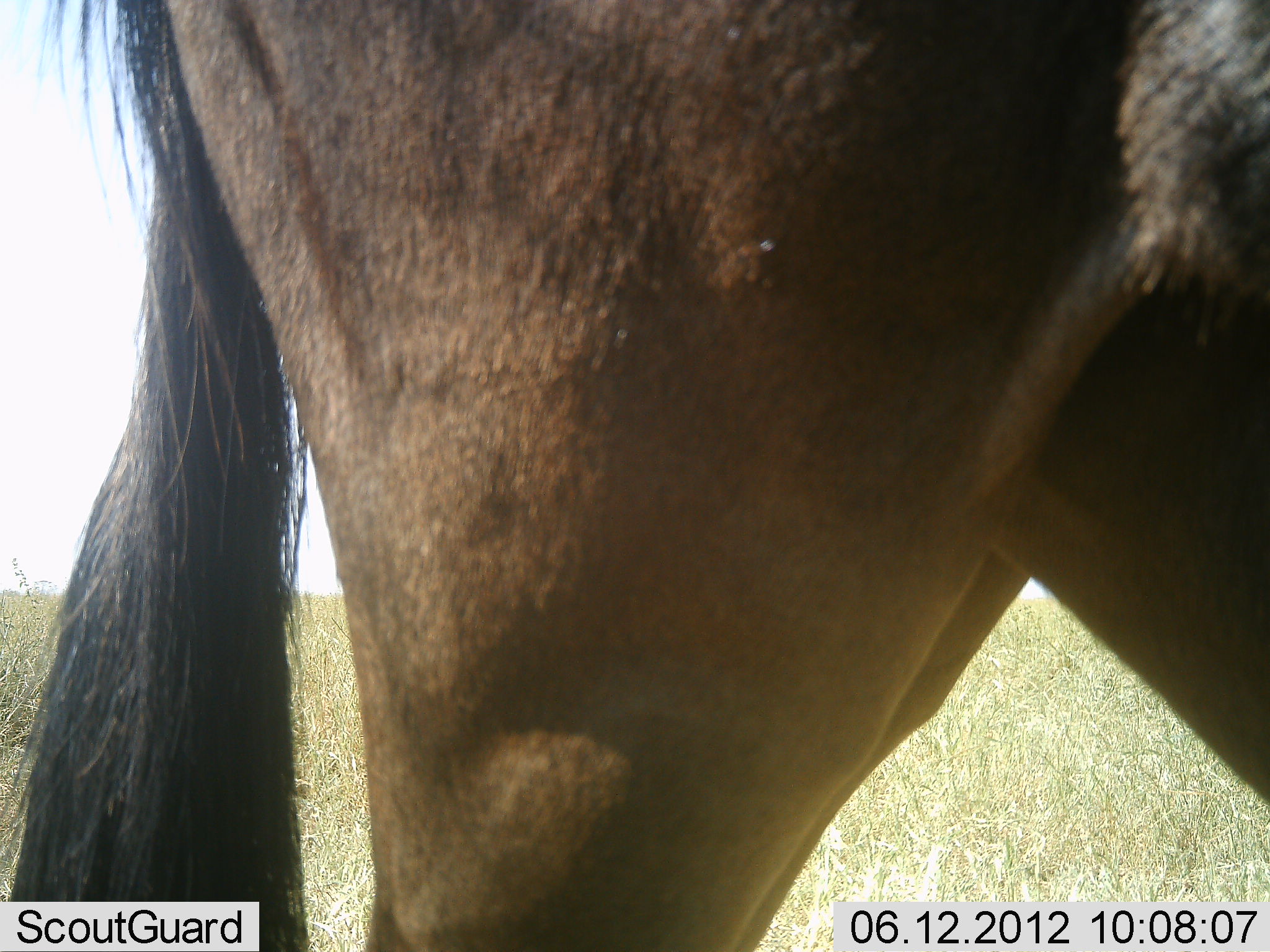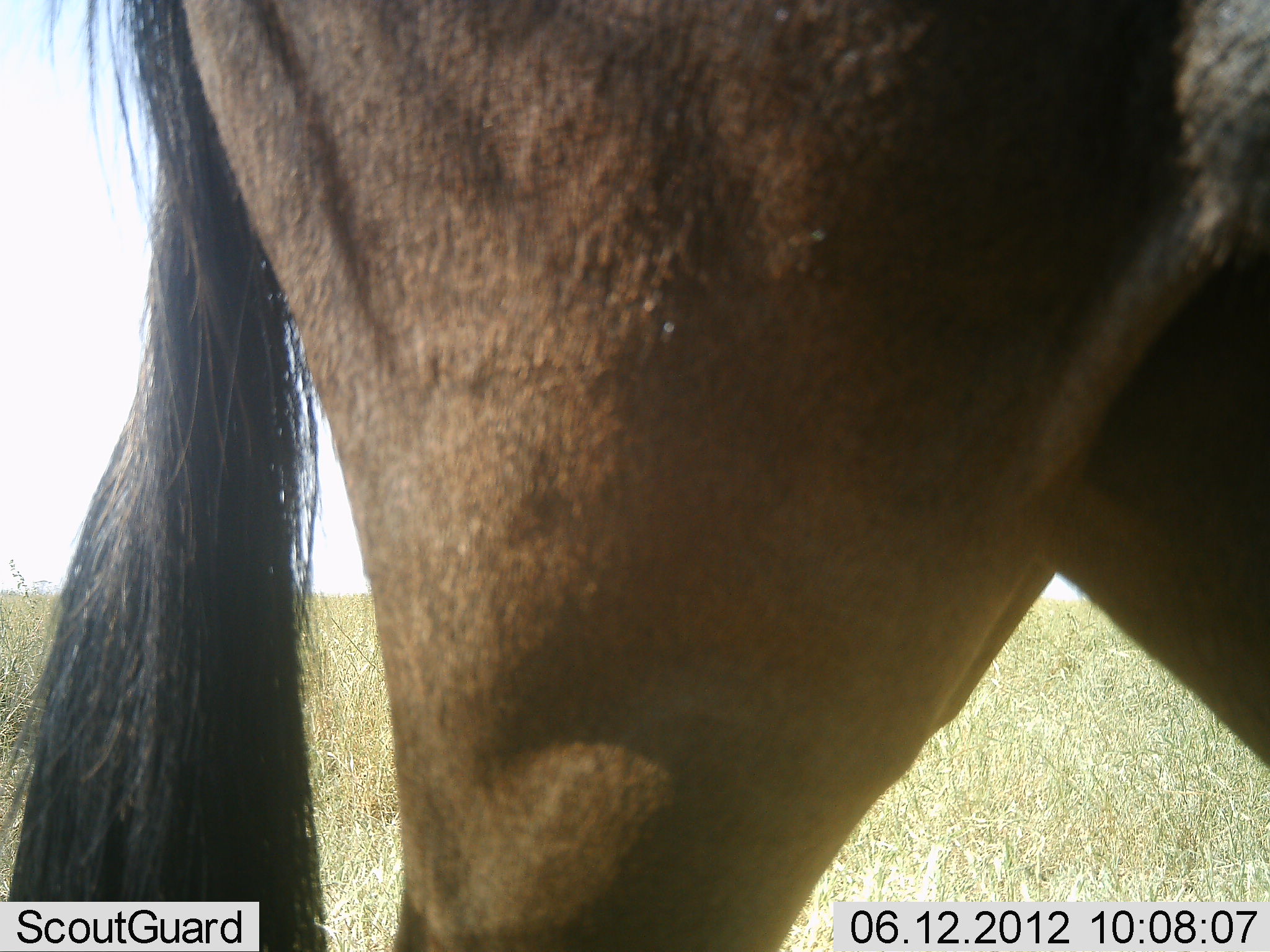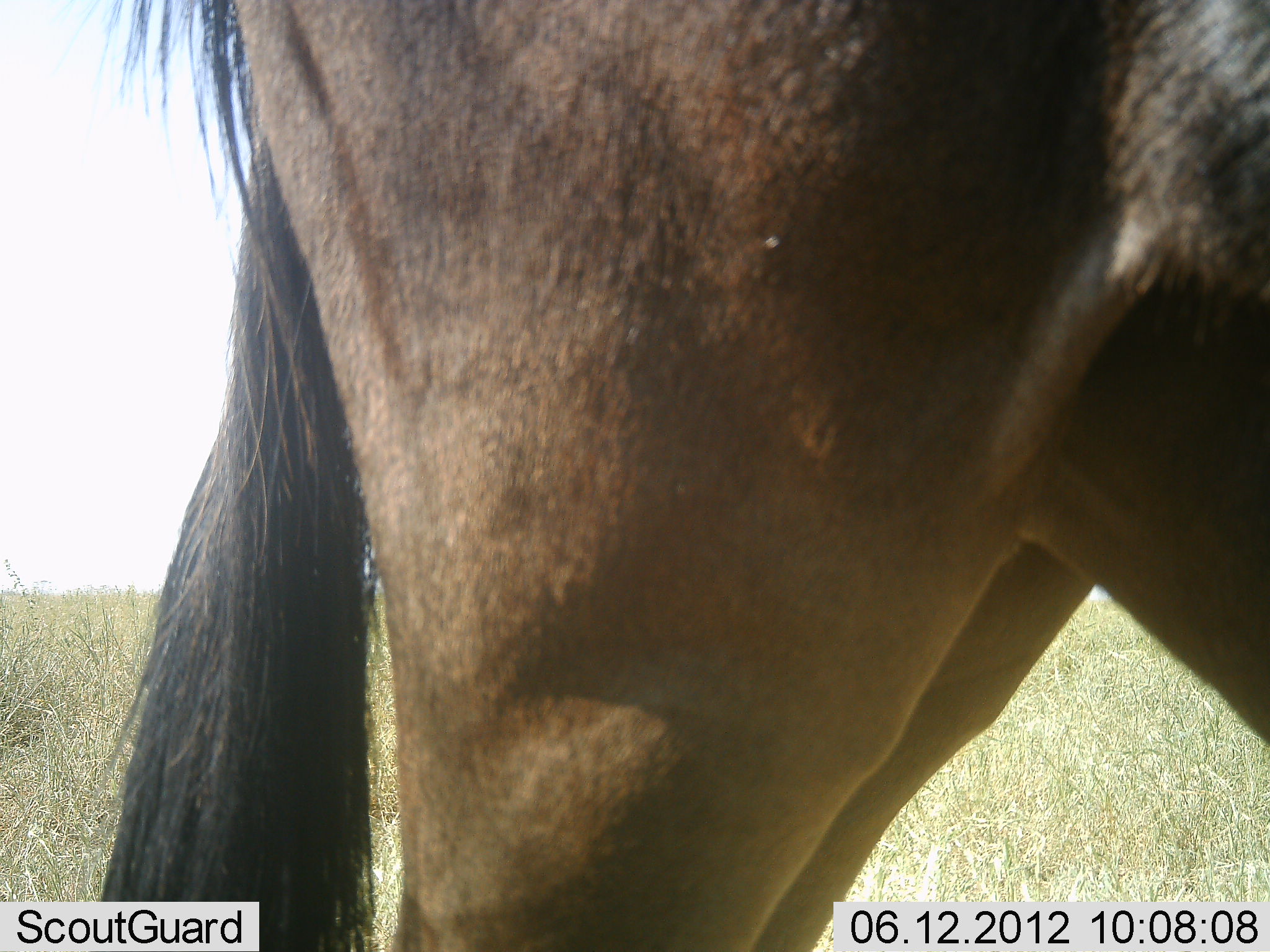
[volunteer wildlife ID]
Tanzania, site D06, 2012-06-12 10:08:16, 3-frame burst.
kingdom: Animalia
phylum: Chordata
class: Mammalia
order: Artiodactyla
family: Bovidae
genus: Connochaetes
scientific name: Connochaetes taurinus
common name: blue wildebeest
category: wildebeest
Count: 1.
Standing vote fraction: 100%.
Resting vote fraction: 0%.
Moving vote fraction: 0%.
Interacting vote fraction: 0%.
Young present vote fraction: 0%.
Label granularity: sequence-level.